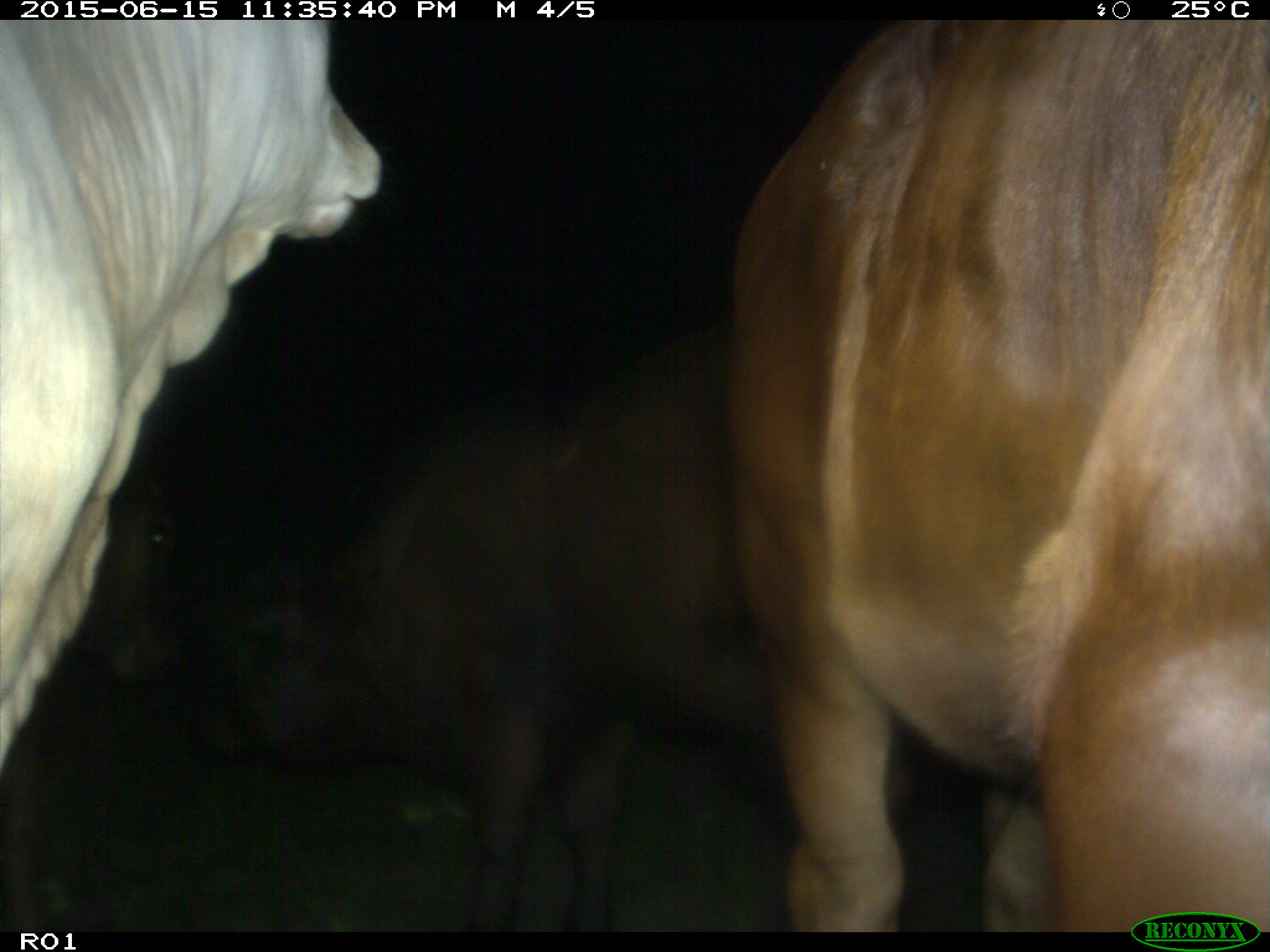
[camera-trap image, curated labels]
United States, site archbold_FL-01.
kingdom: Animalia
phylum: Chordata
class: Mammalia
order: Artiodactyla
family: Bovidae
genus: Bos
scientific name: Bos taurus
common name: domestic cow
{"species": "Bos taurus (domestic cow)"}